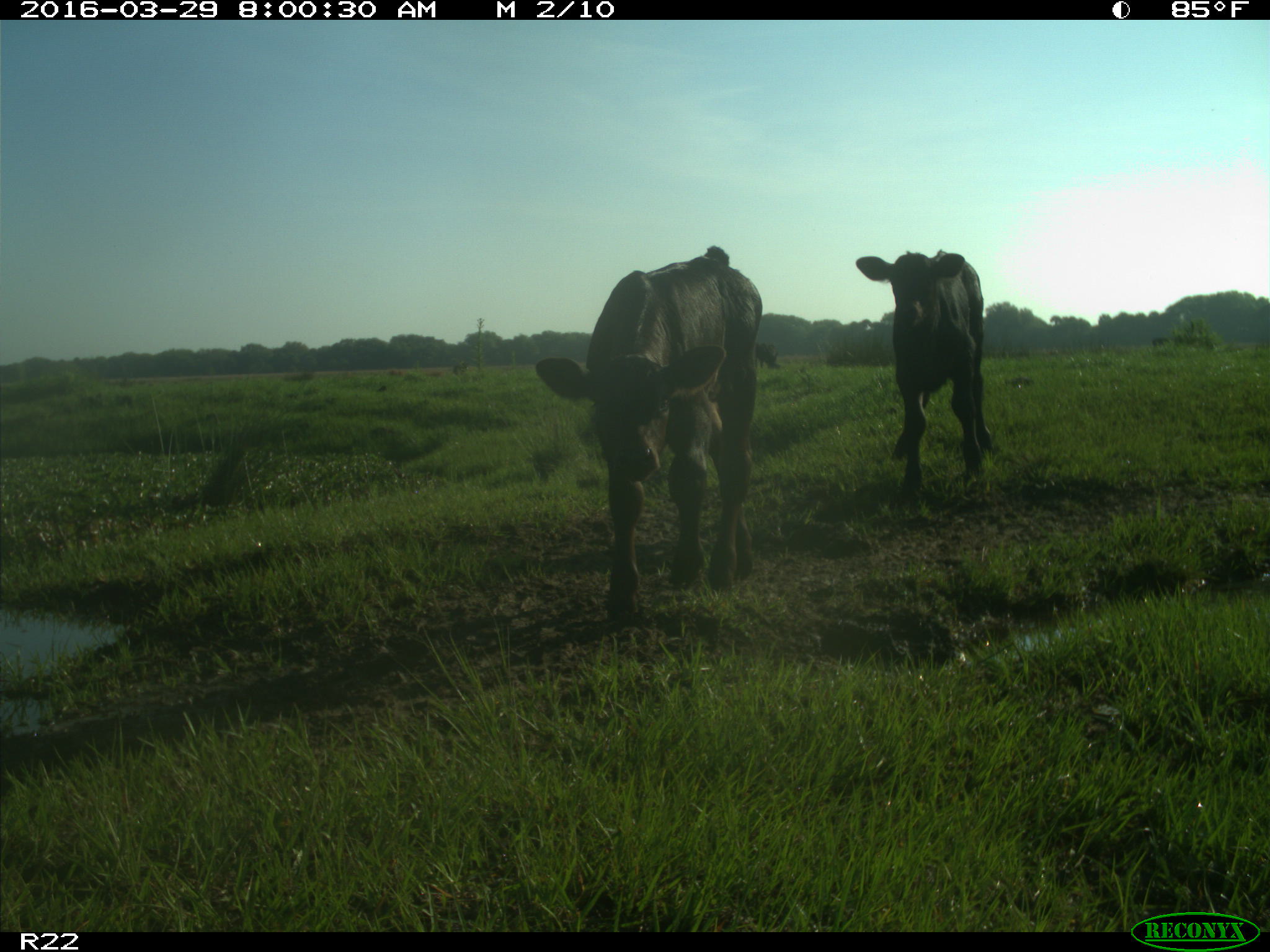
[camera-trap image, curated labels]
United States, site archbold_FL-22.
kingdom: Animalia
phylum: Chordata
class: Mammalia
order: Artiodactyla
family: Bovidae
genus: Bos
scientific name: Bos taurus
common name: domestic cow